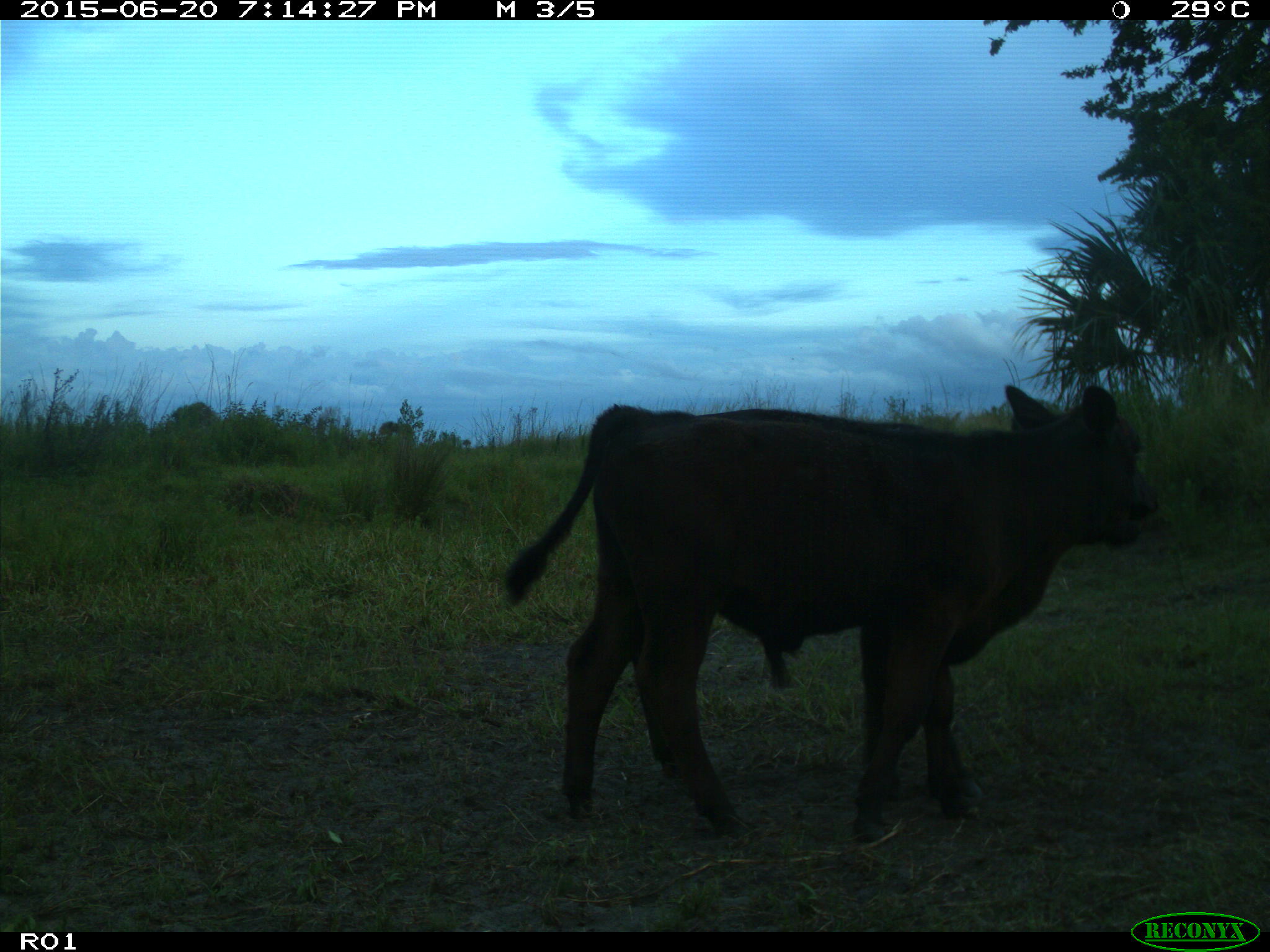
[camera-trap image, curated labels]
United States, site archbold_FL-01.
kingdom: Animalia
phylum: Chordata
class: Mammalia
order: Artiodactyla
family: Bovidae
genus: Bos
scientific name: Bos taurus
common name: domestic cow